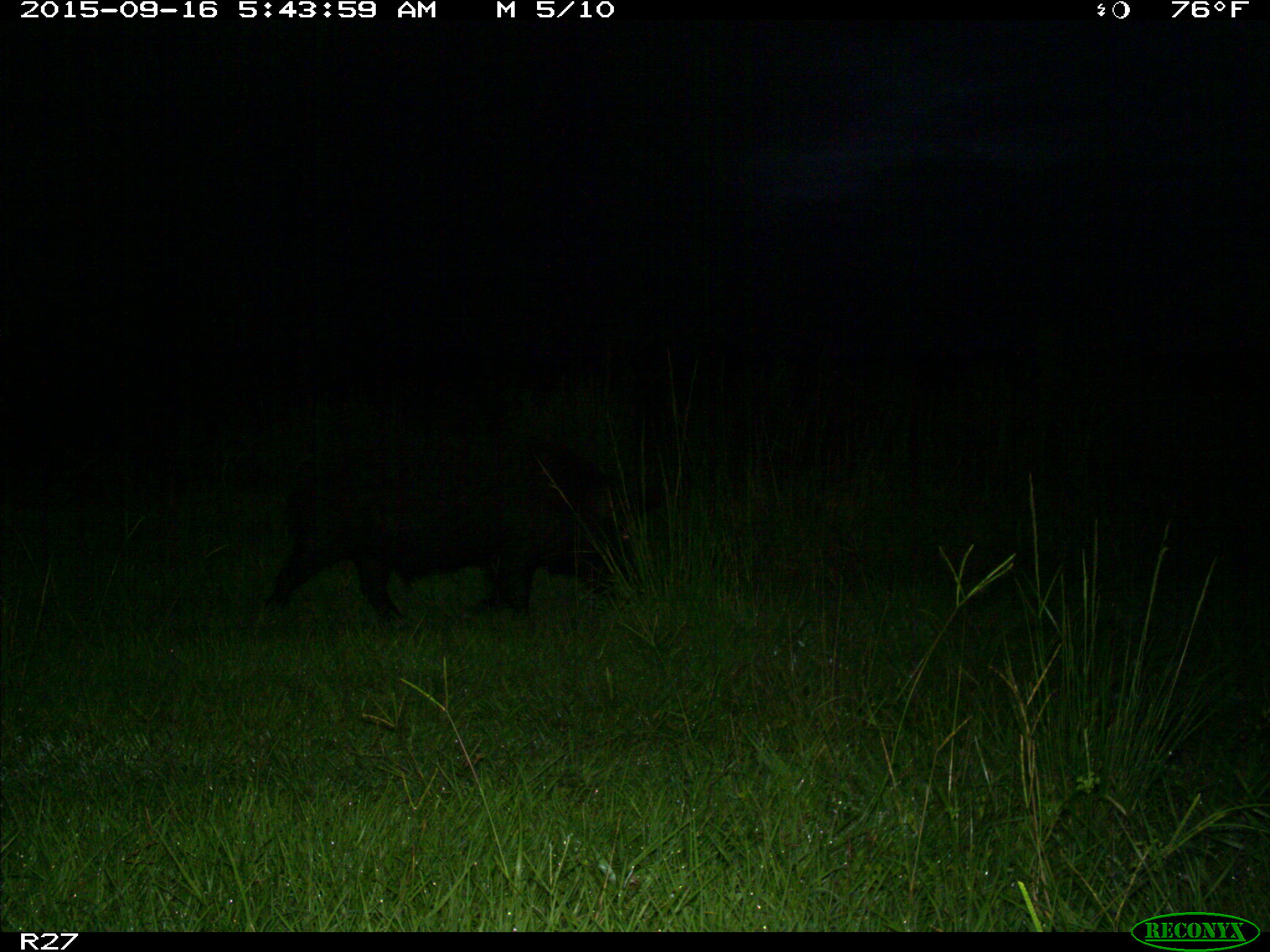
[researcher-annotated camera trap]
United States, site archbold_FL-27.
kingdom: Animalia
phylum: Chordata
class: Mammalia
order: Artiodactyla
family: Suidae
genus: Sus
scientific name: Sus scrofa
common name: wild boar